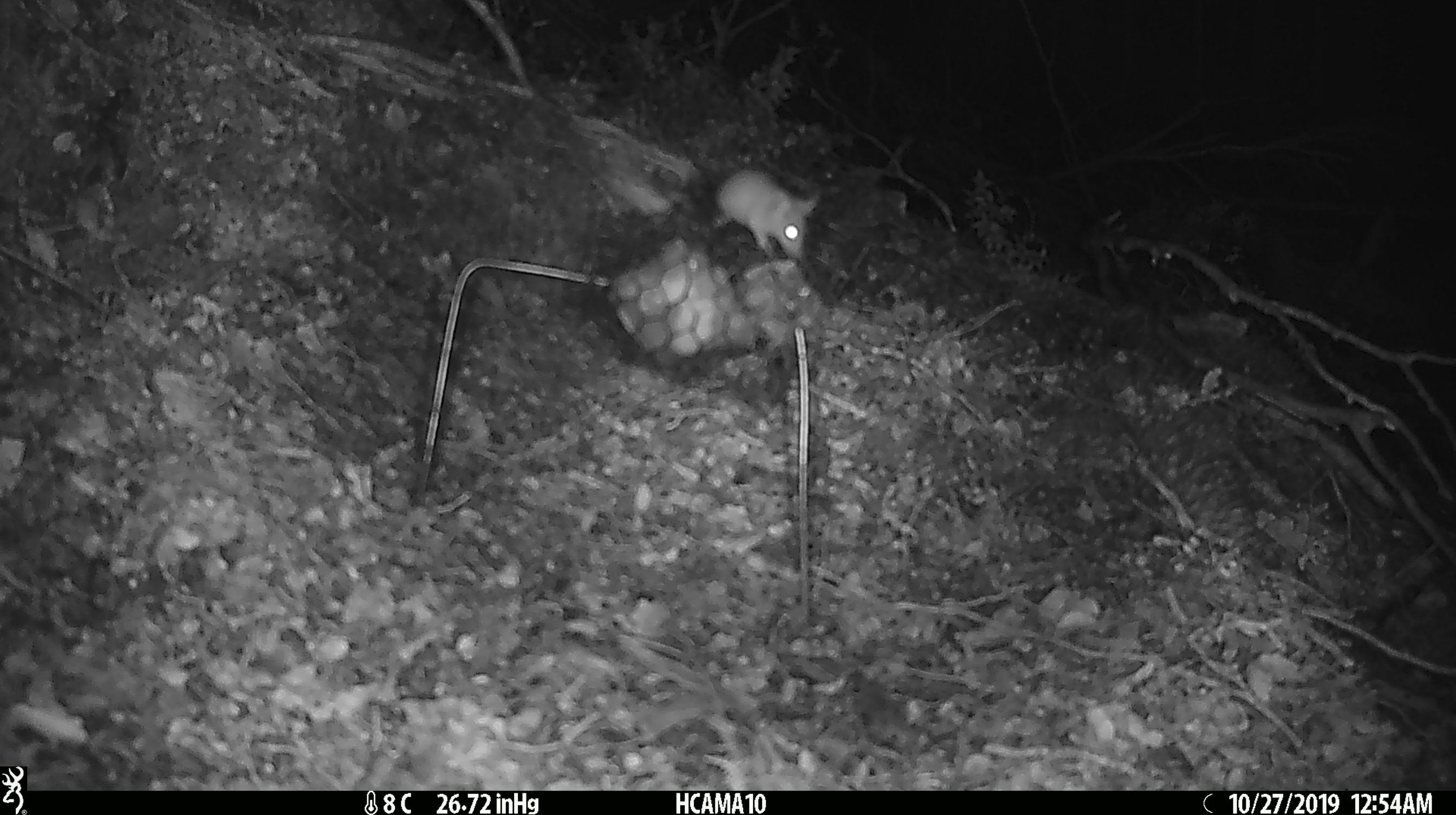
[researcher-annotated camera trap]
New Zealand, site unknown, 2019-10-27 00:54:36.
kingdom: Animalia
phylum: Chordata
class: Mammalia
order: Rodentia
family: Muridae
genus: Mus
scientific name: Mus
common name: mouse